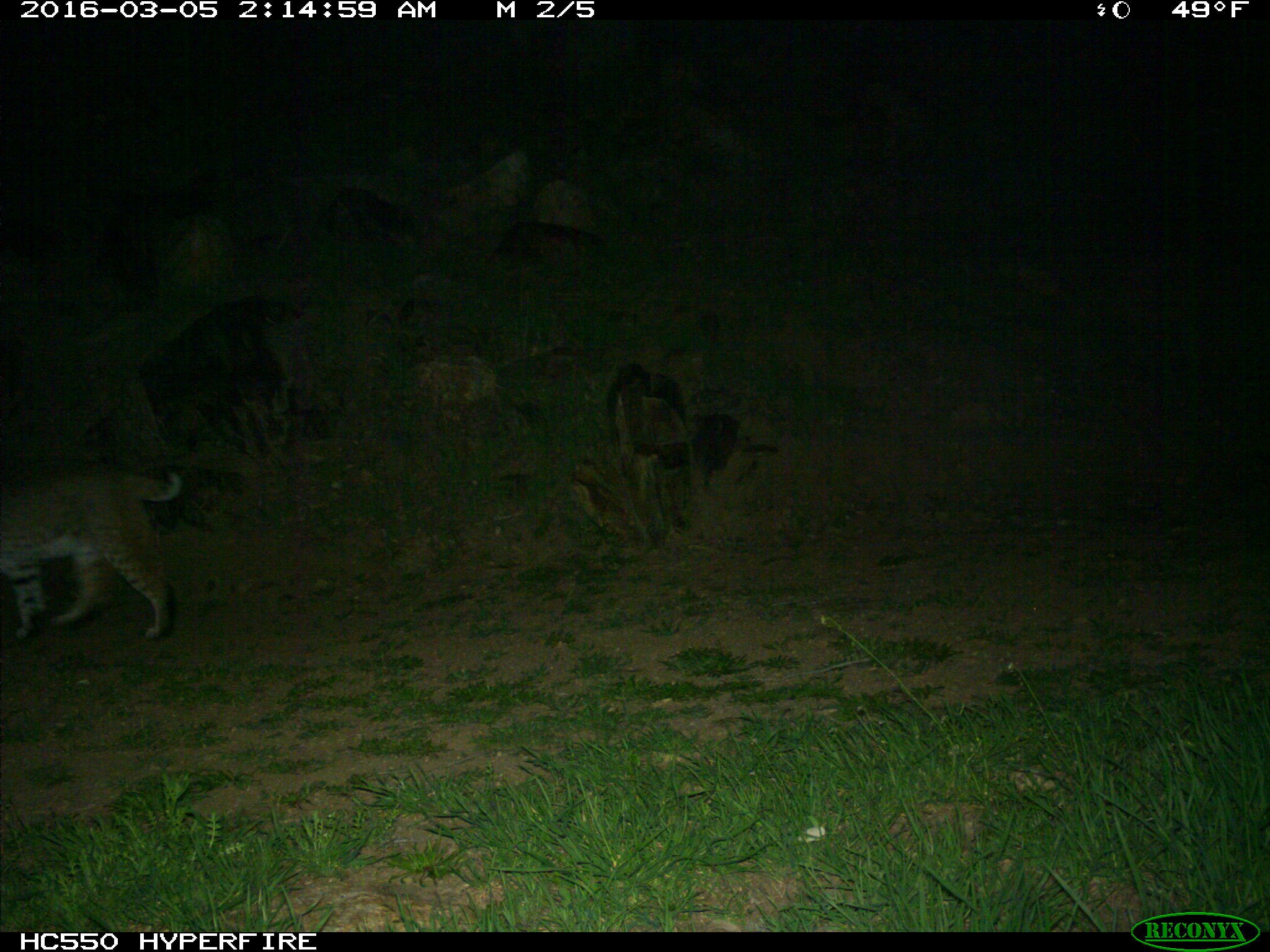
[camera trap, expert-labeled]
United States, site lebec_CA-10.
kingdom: Animalia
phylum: Chordata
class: Mammalia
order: Carnivora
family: Felidae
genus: Lynx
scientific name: Lynx rufus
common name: bobcat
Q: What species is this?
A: Lynx rufus (bobcat).